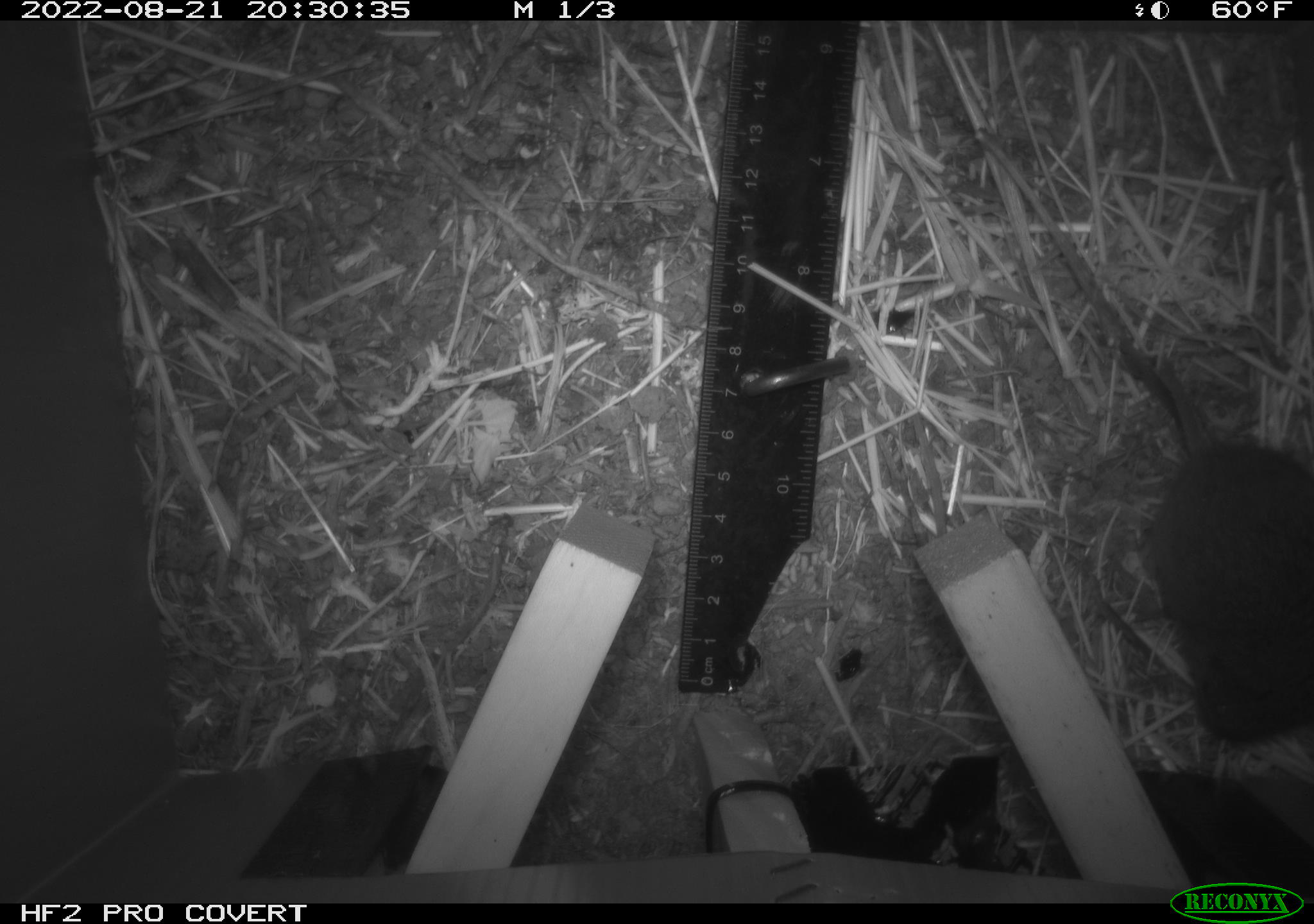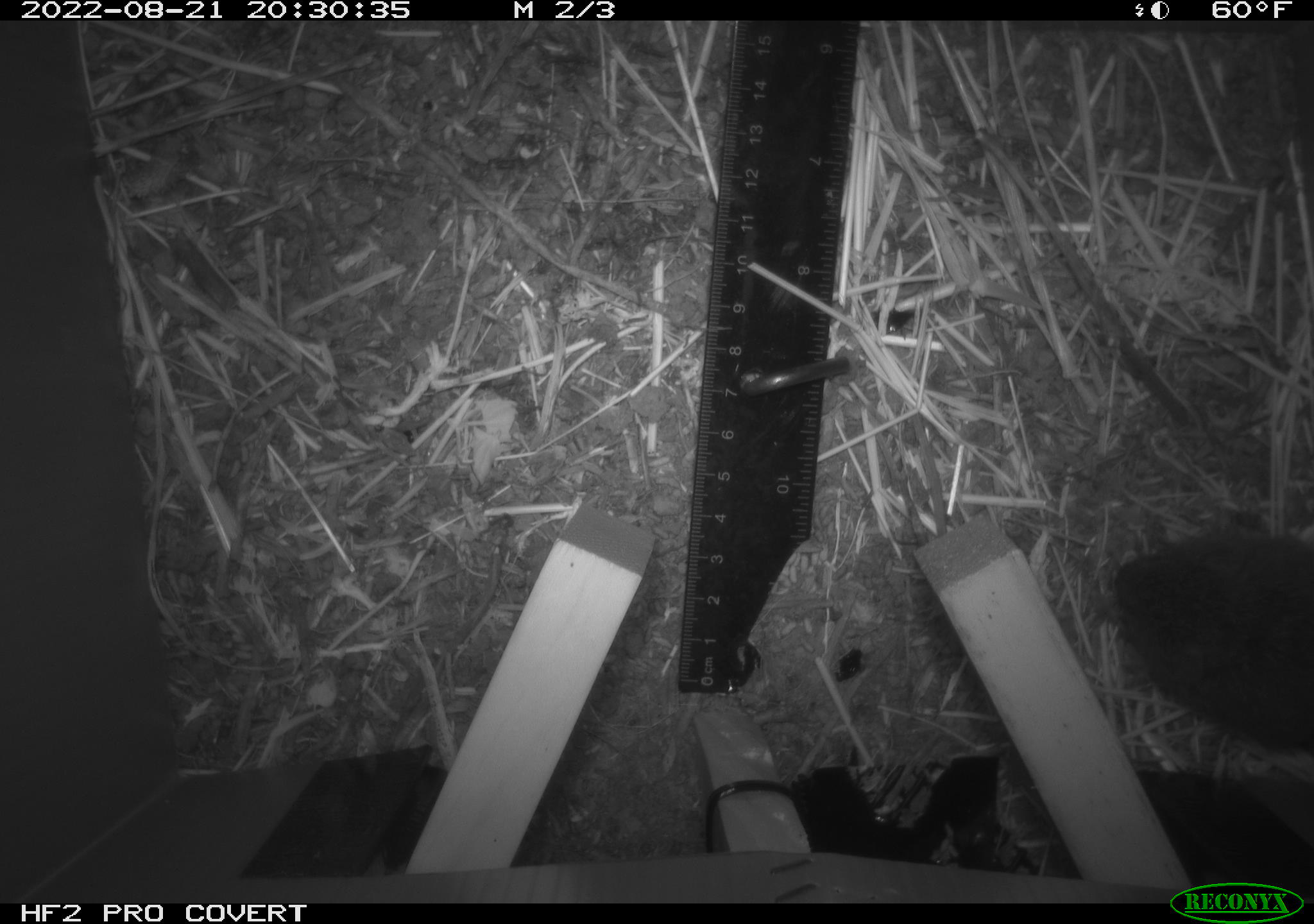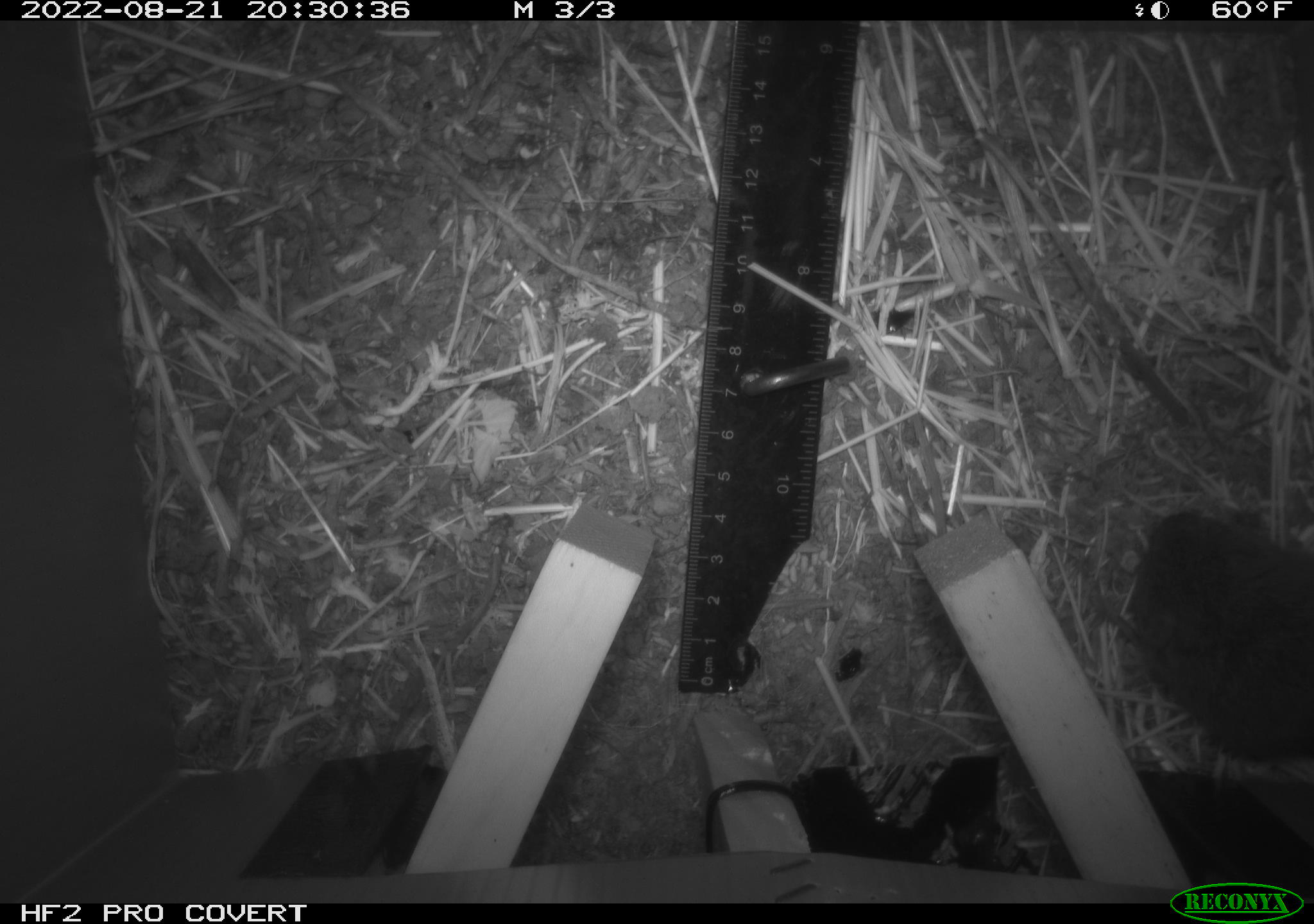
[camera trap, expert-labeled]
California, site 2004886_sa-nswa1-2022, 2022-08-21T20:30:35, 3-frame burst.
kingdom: Animalia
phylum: Chordata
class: Mammalia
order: Rodentia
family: Cricetidae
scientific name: Cricetidae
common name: hamsters, voles, lemmings, and allies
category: cricetidae family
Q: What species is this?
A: Cricetidae family (hamsters, voles, lemmings, and allies) (Cricetidae).